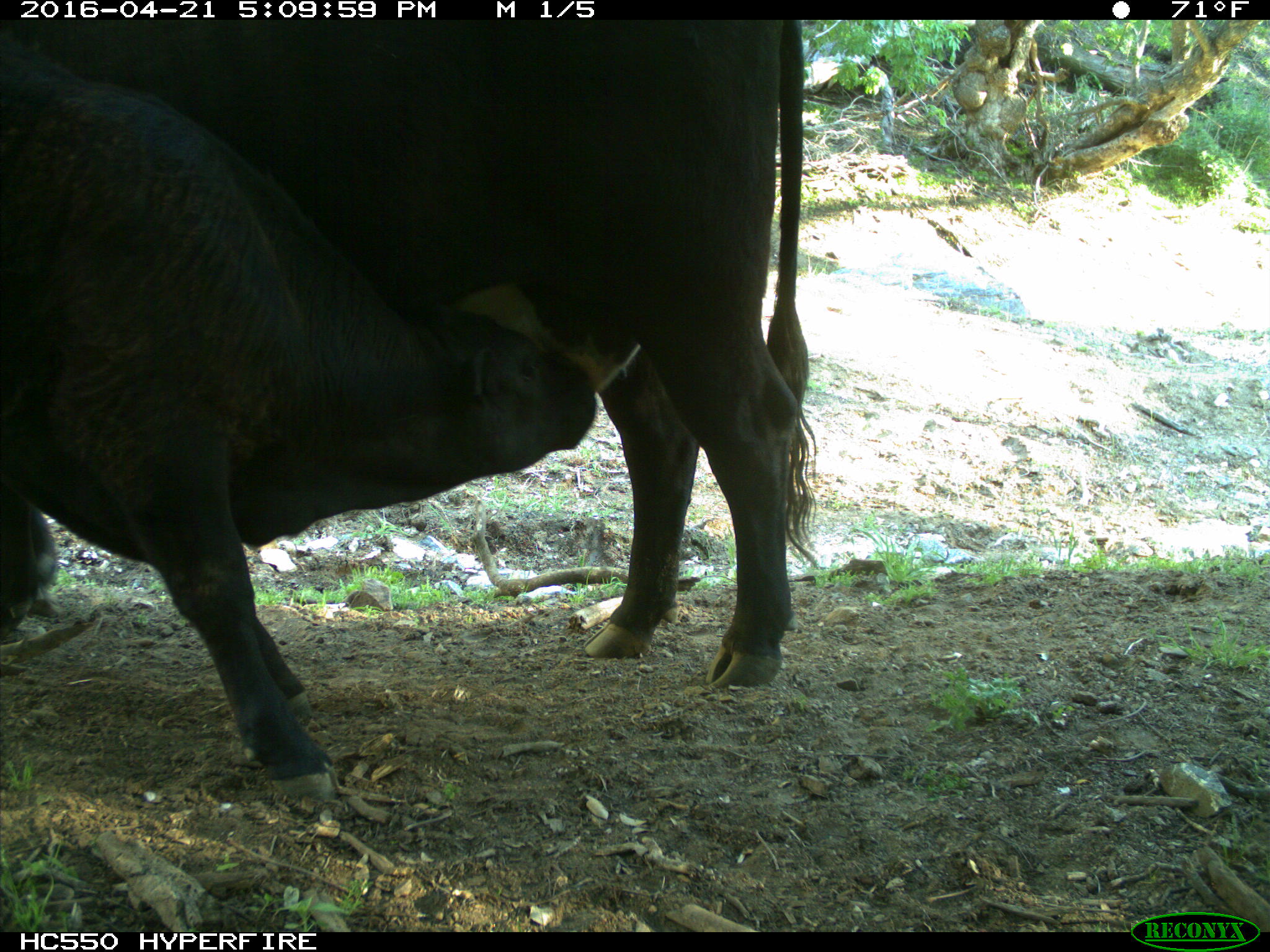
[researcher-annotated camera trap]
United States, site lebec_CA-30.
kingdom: Animalia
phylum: Chordata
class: Mammalia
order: Artiodactyla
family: Bovidae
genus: Bos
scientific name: Bos taurus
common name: domestic cow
Bos taurus (domestic cow).